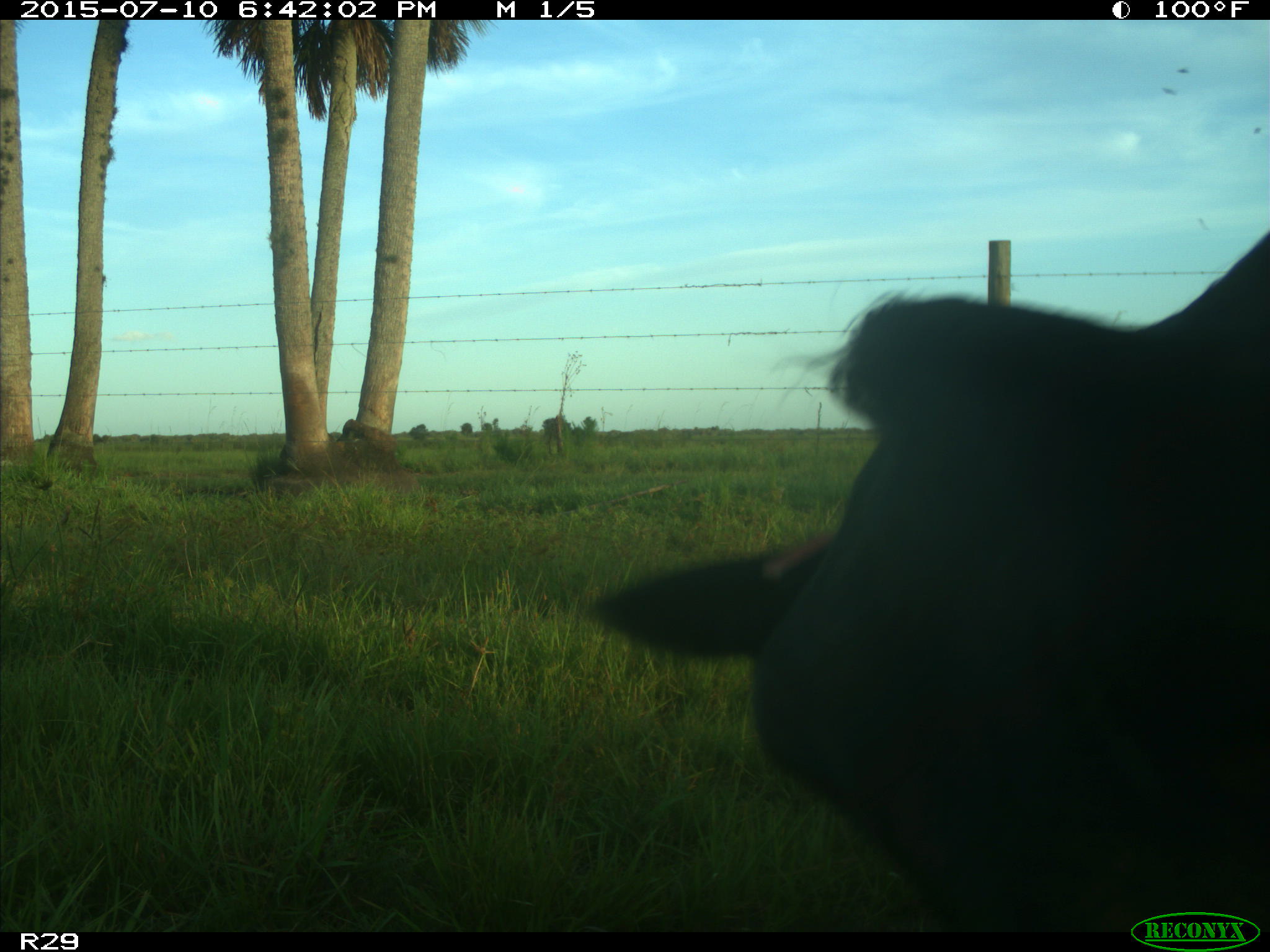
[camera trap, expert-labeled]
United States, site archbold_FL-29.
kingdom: Animalia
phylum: Chordata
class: Mammalia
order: Artiodactyla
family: Bovidae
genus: Bos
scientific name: Bos taurus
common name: domestic cow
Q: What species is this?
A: Bos taurus (domestic cow).